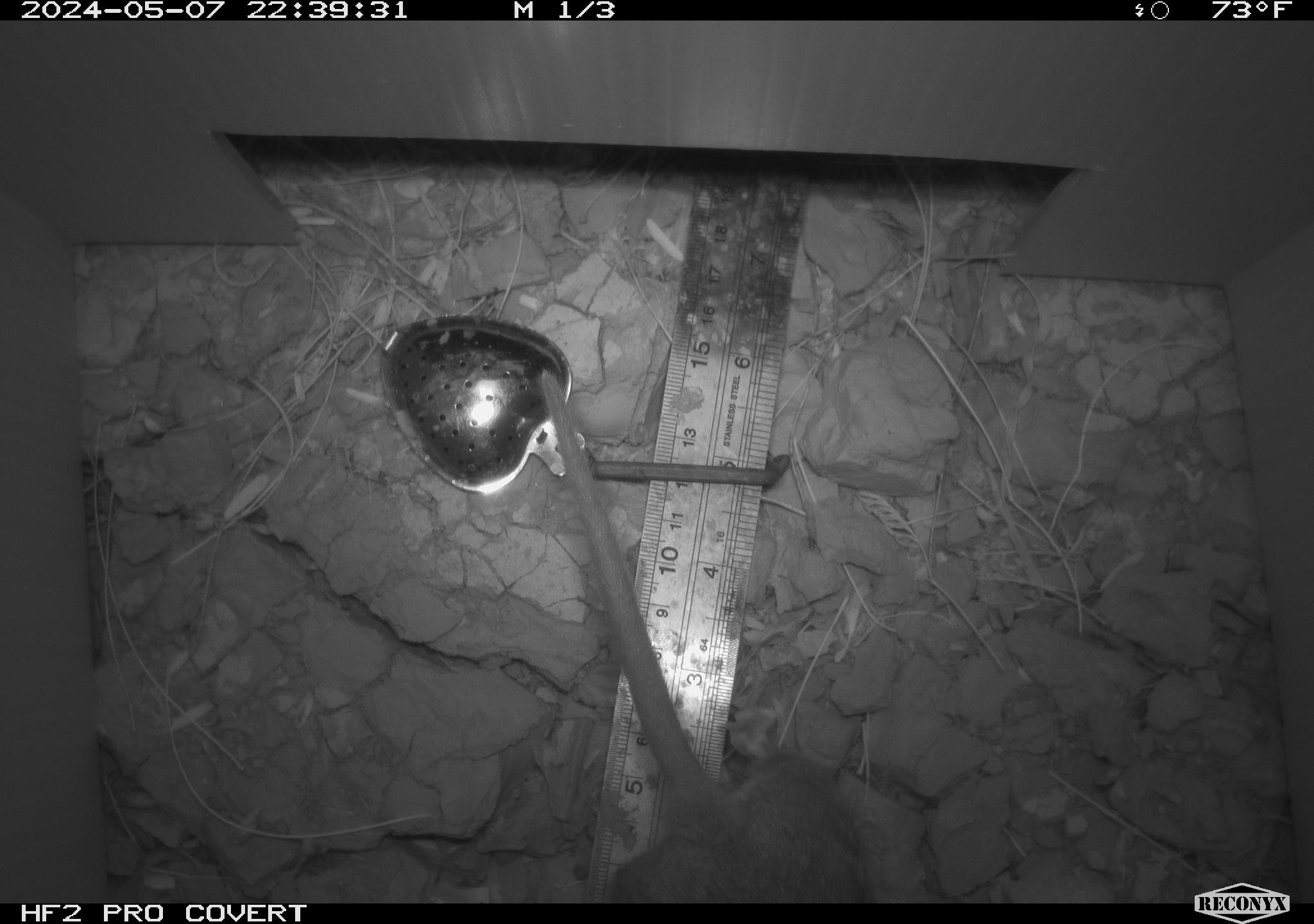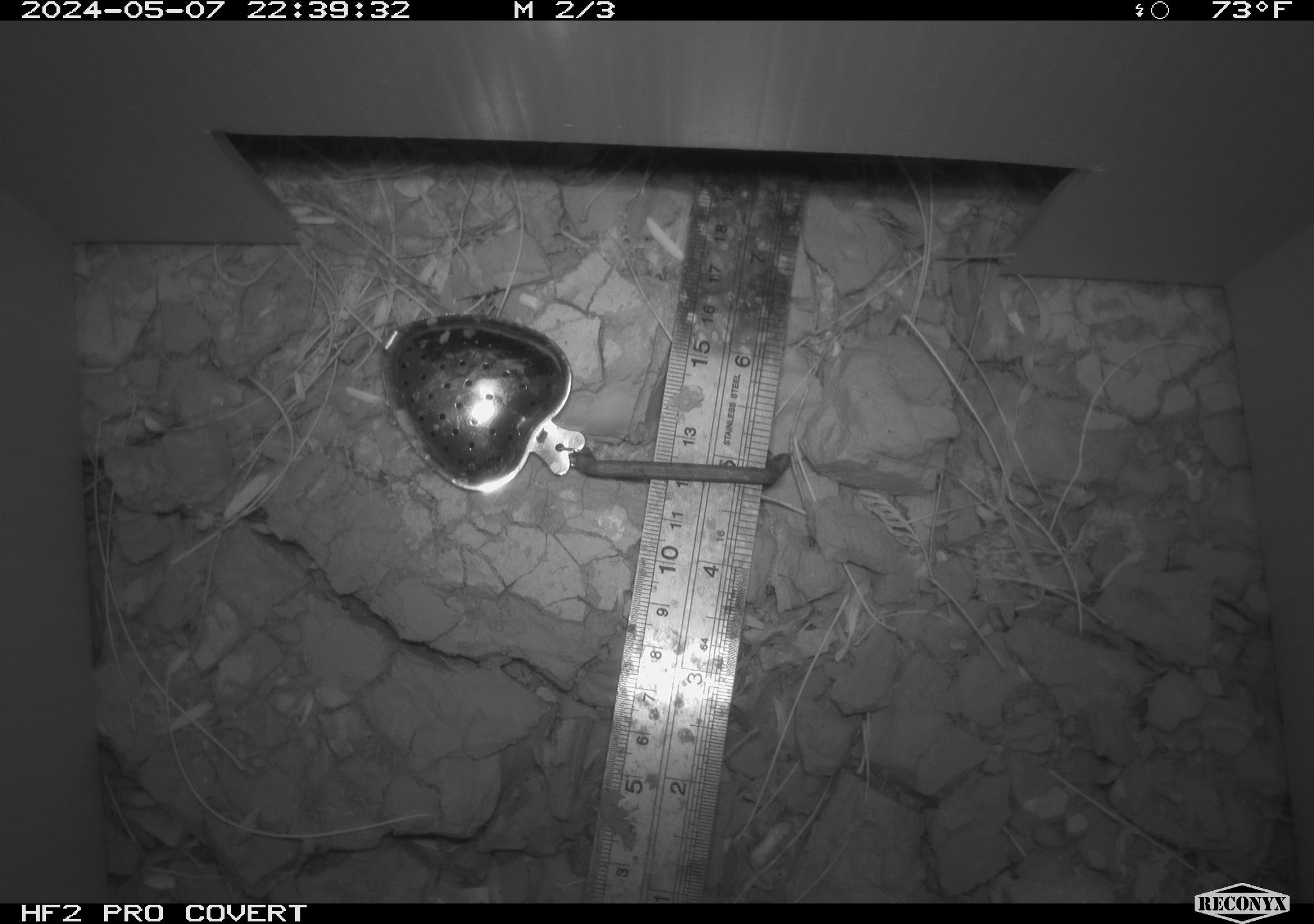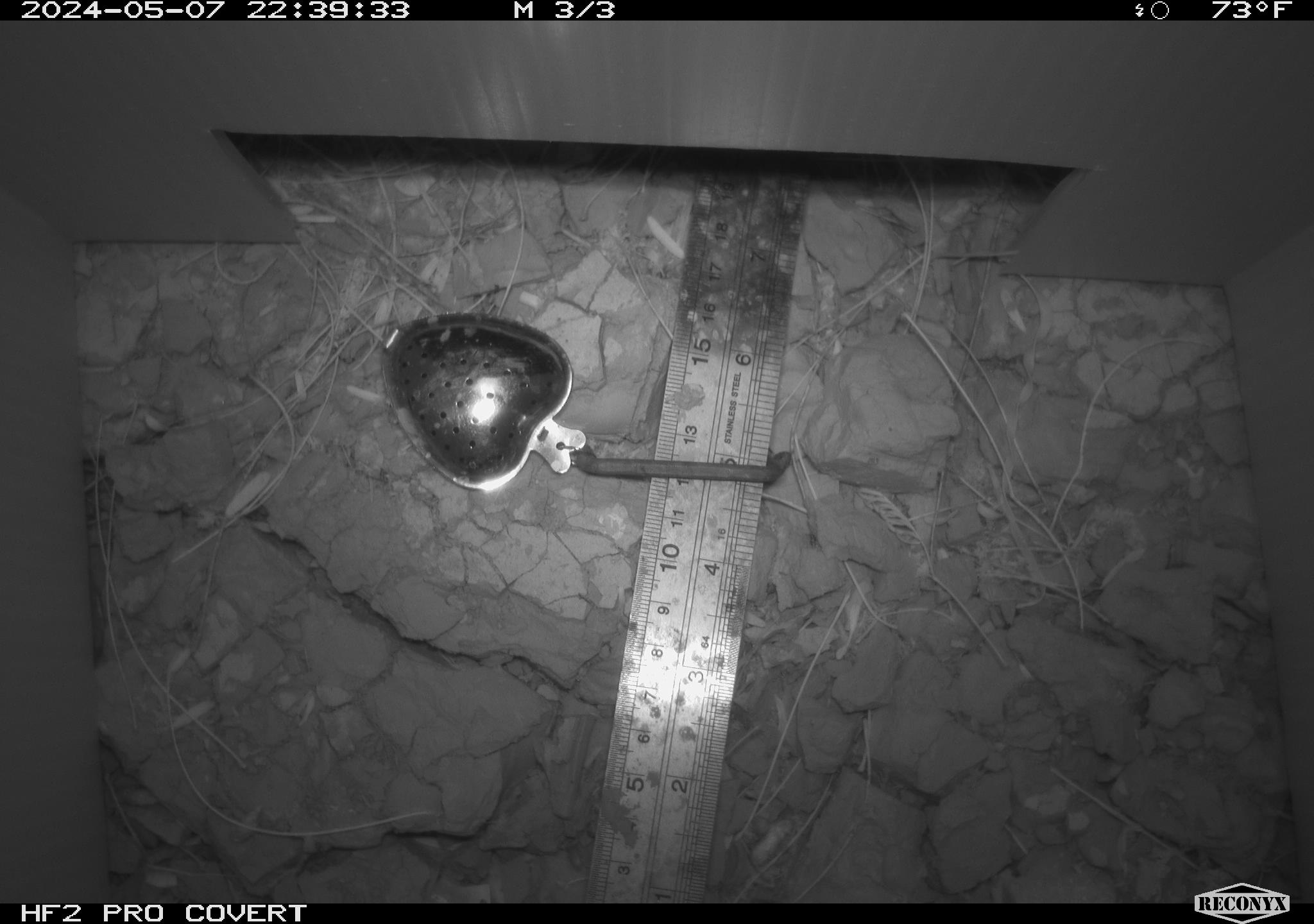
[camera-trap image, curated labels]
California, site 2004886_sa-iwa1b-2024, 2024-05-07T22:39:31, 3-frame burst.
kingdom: Animalia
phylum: Chordata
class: Mammalia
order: Rodentia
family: Cricetidae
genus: Neotoma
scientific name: Neotoma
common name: pack rat or woodrat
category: neotoma species